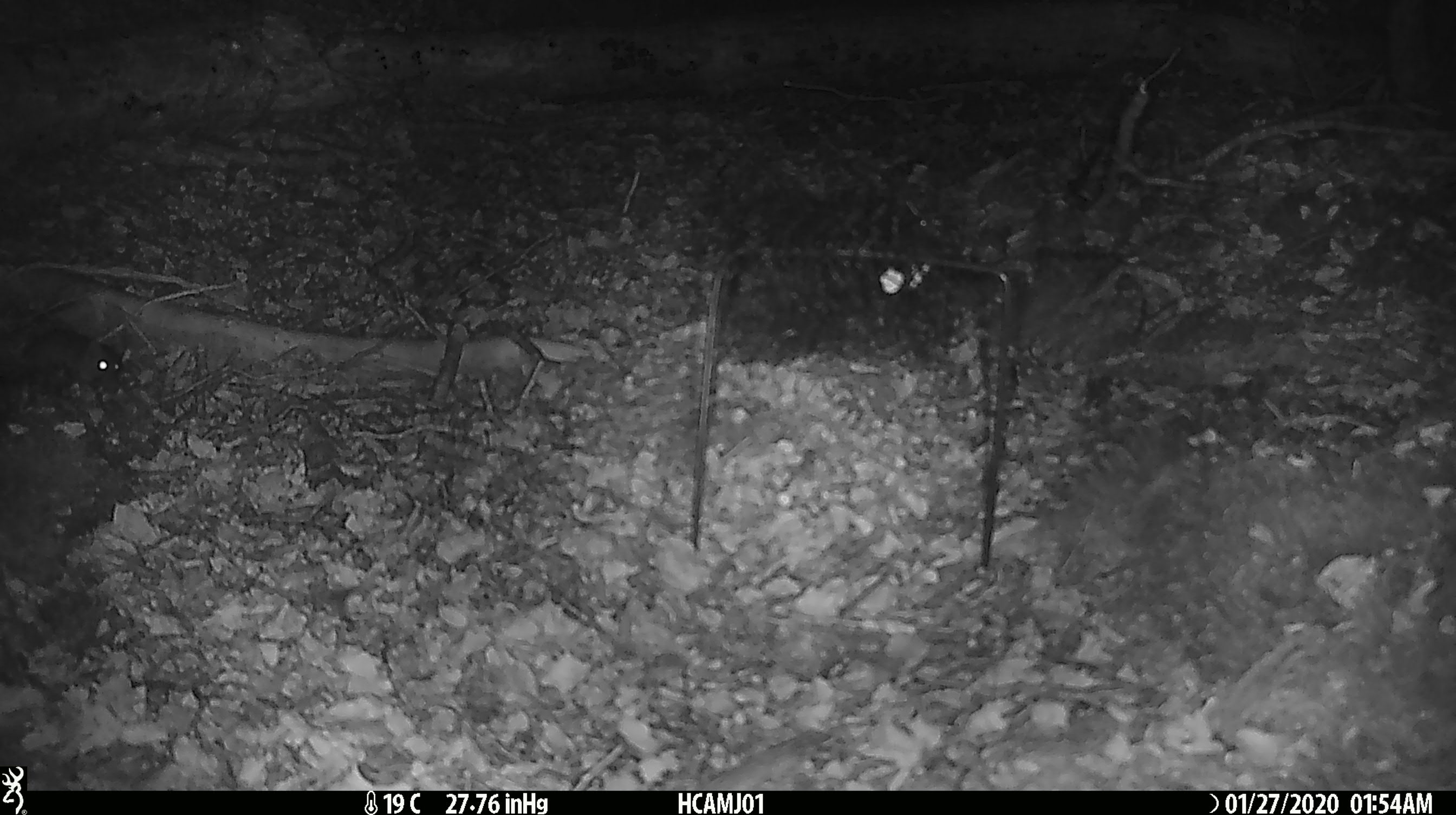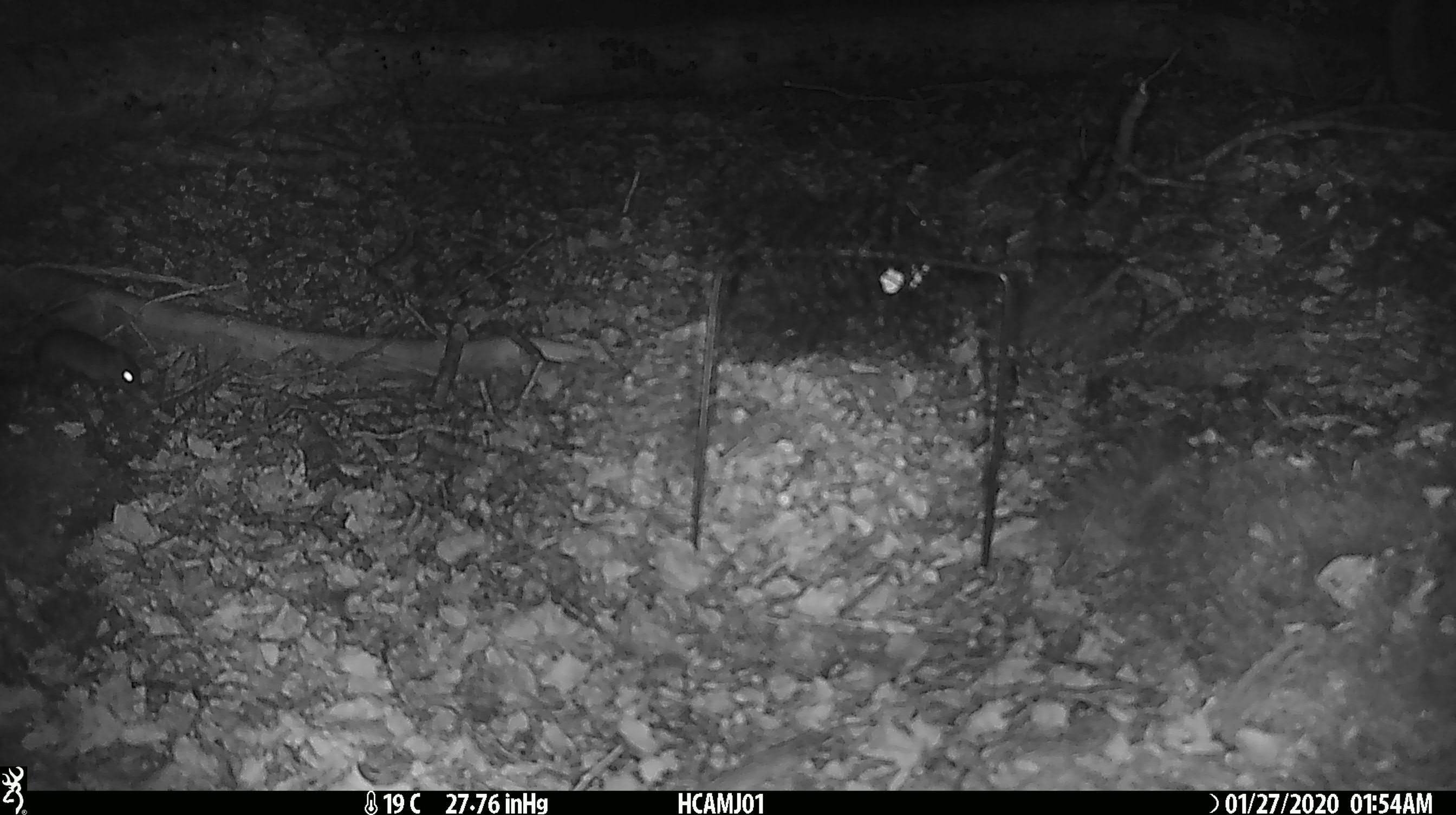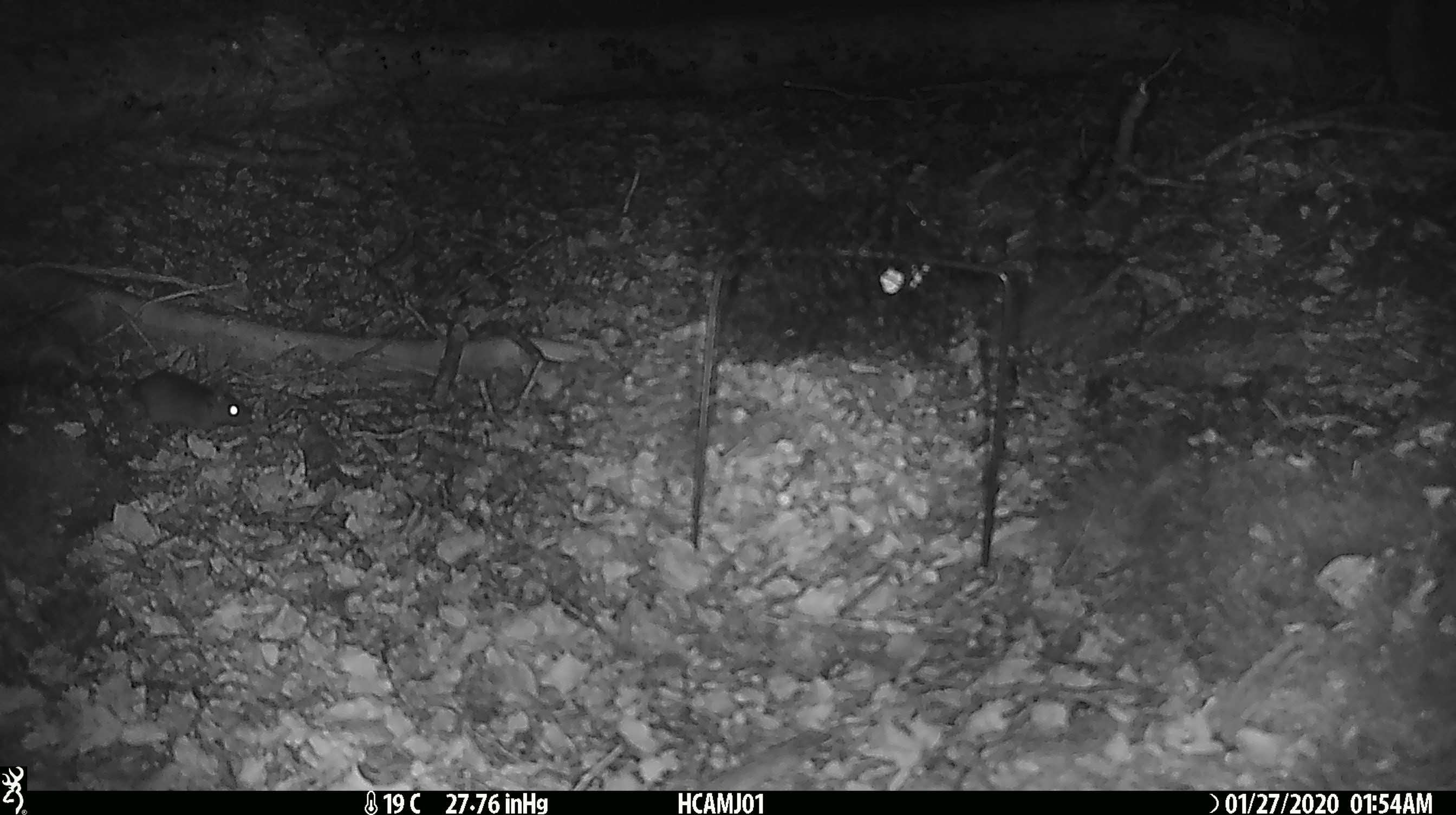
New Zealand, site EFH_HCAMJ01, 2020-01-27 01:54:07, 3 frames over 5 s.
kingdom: Animalia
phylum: Chordata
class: Mammalia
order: Rodentia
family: Muridae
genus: Mus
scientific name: Mus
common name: mouse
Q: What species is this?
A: Mouse (Mus).